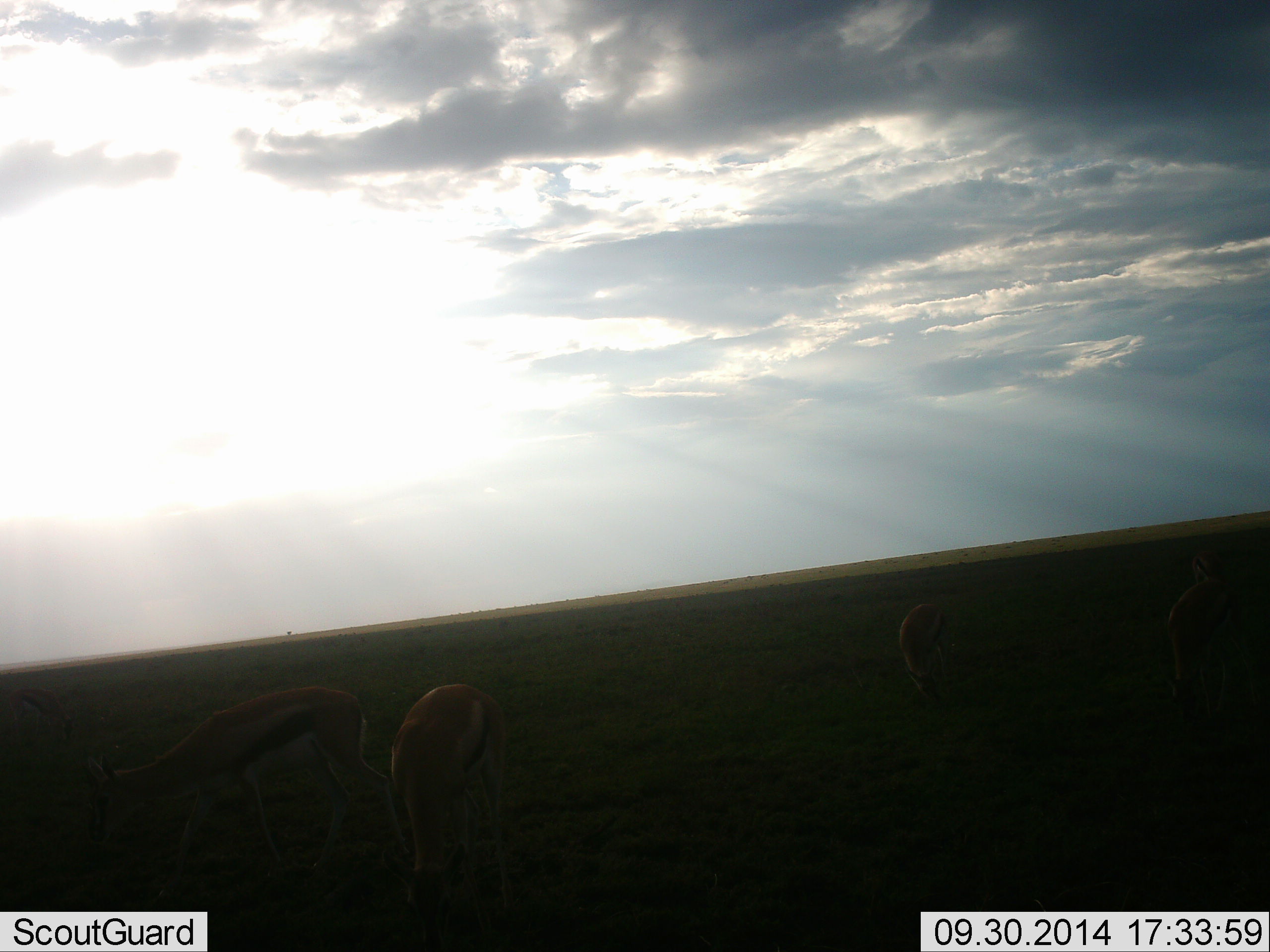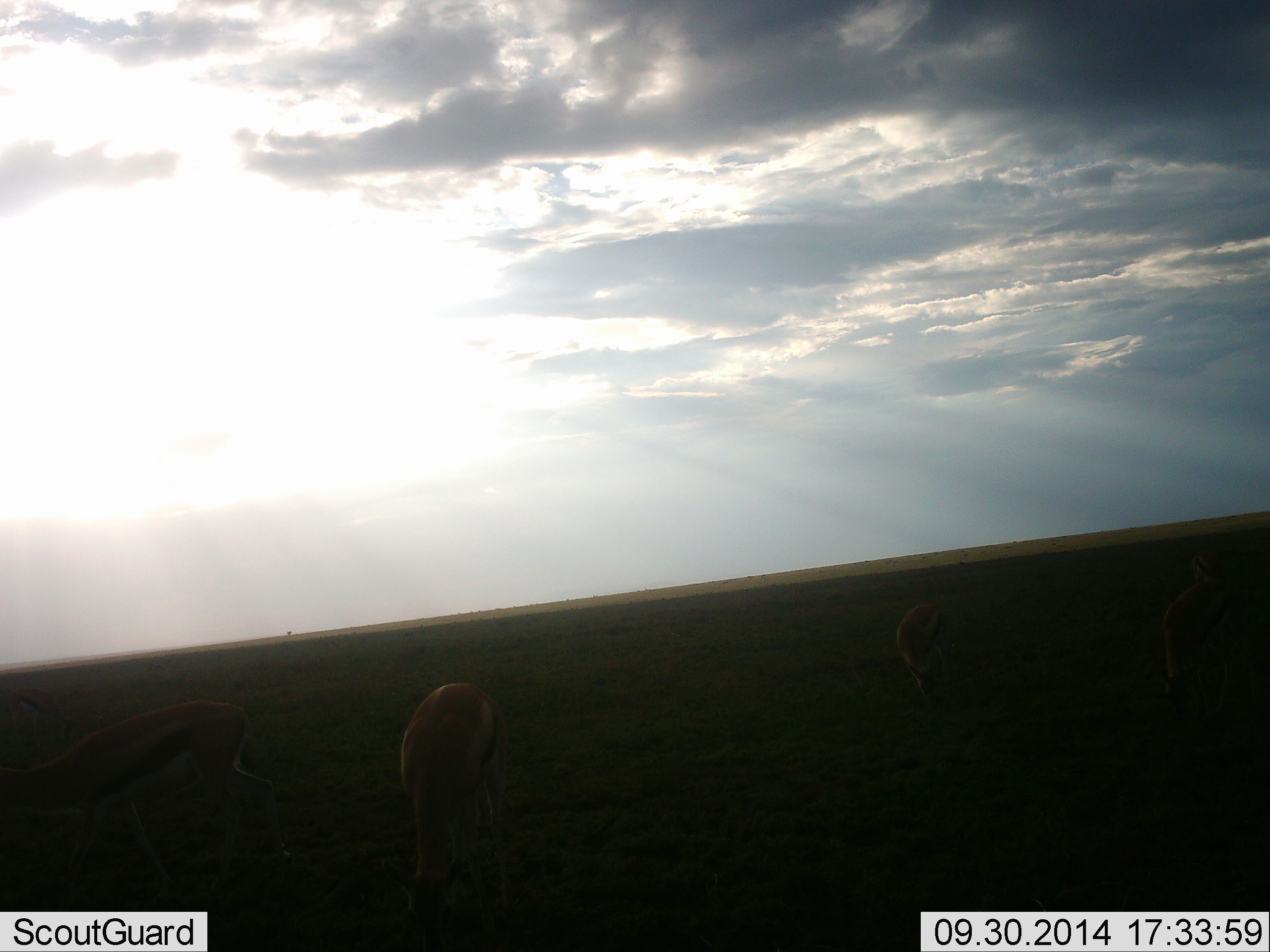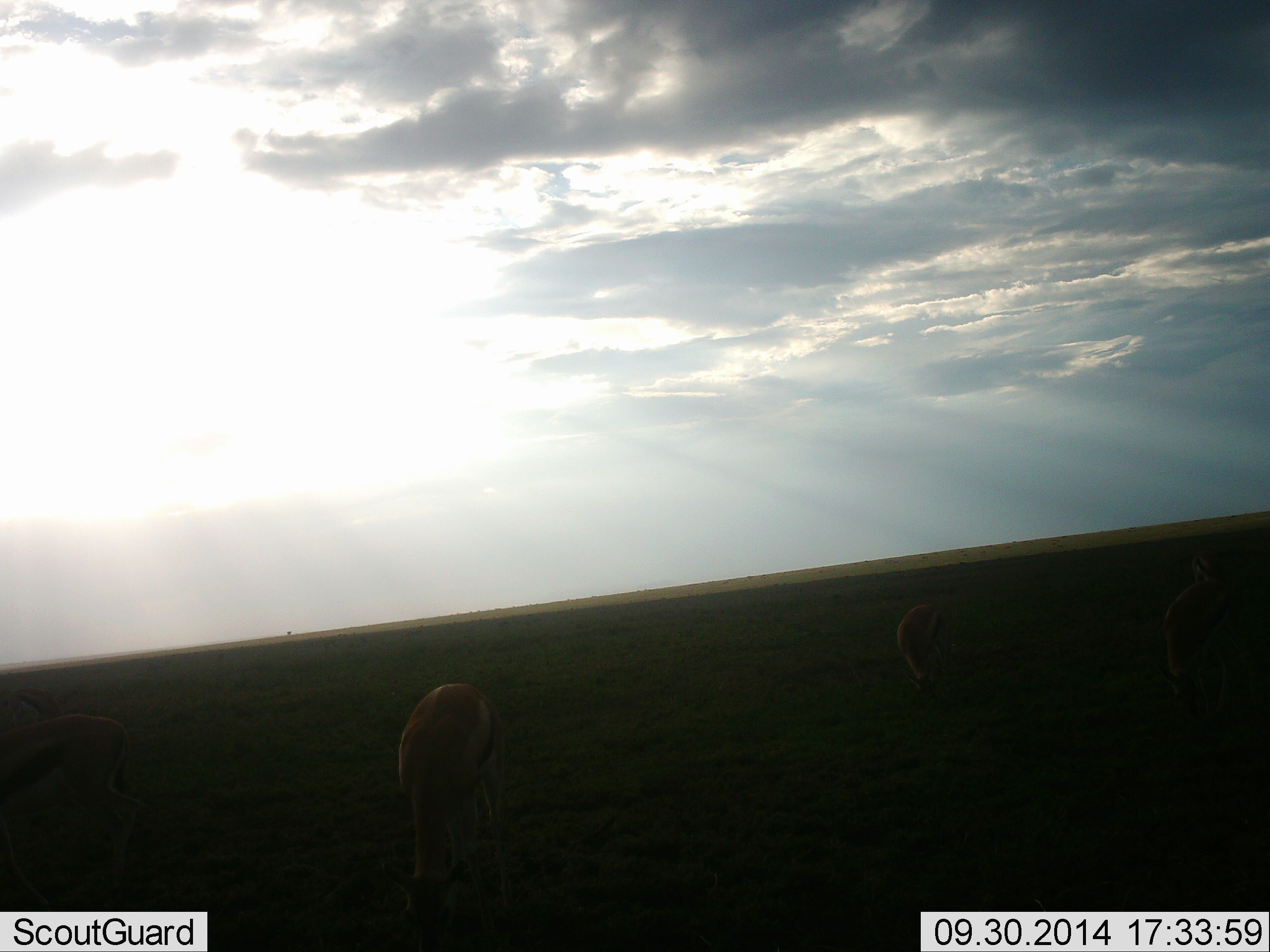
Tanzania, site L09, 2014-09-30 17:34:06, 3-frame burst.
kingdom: Animalia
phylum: Chordata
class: Mammalia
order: Artiodactyla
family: Bovidae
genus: Eudorcas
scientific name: Eudorcas thomsonii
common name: thomson's gazelle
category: gazellethomsons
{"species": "gazellethomsons (thomson's gazelle) (Eudorcas thomsonii)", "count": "5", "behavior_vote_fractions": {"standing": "30%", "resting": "10%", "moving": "50%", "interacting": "0%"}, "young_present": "0%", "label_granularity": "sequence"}